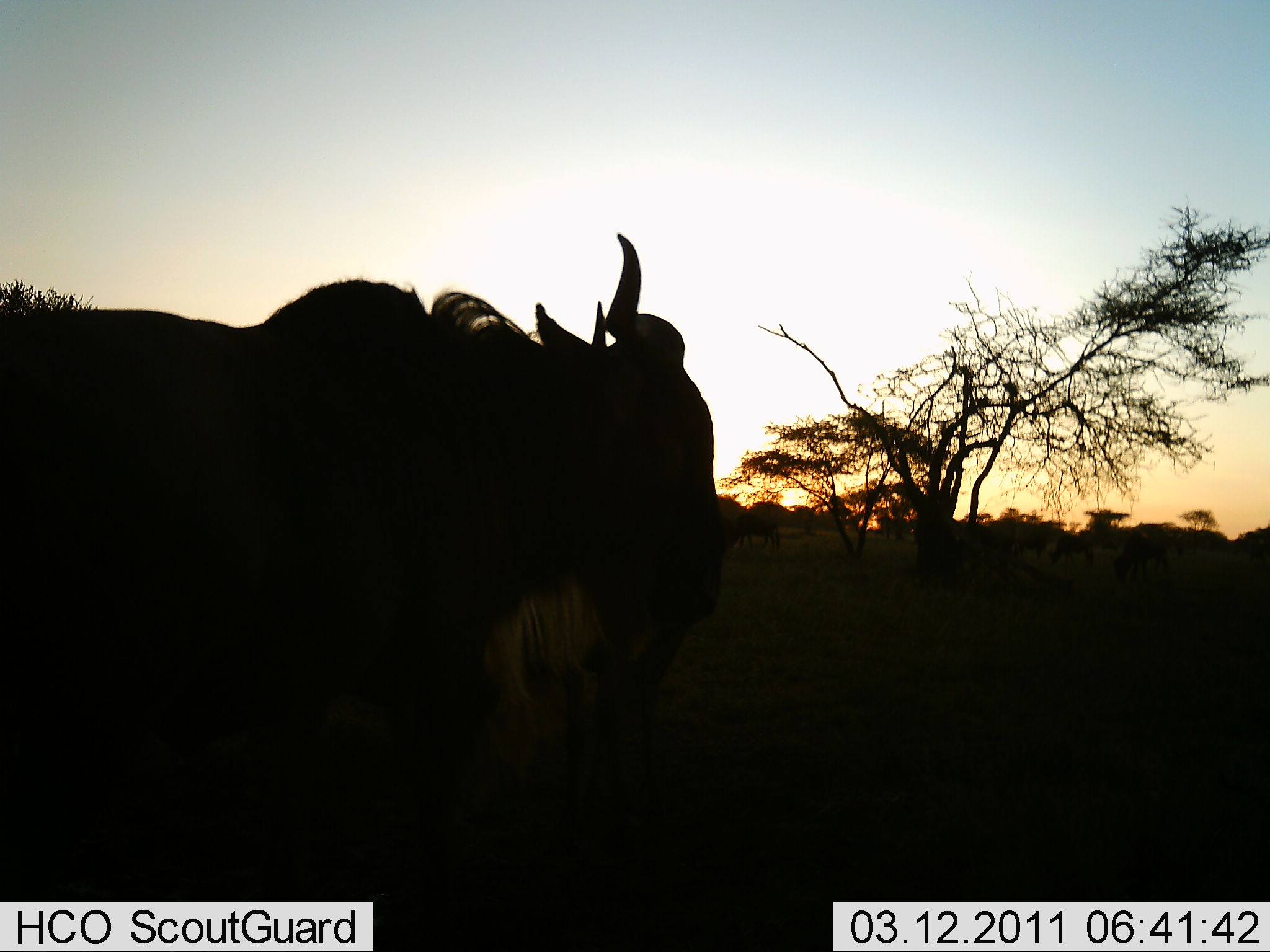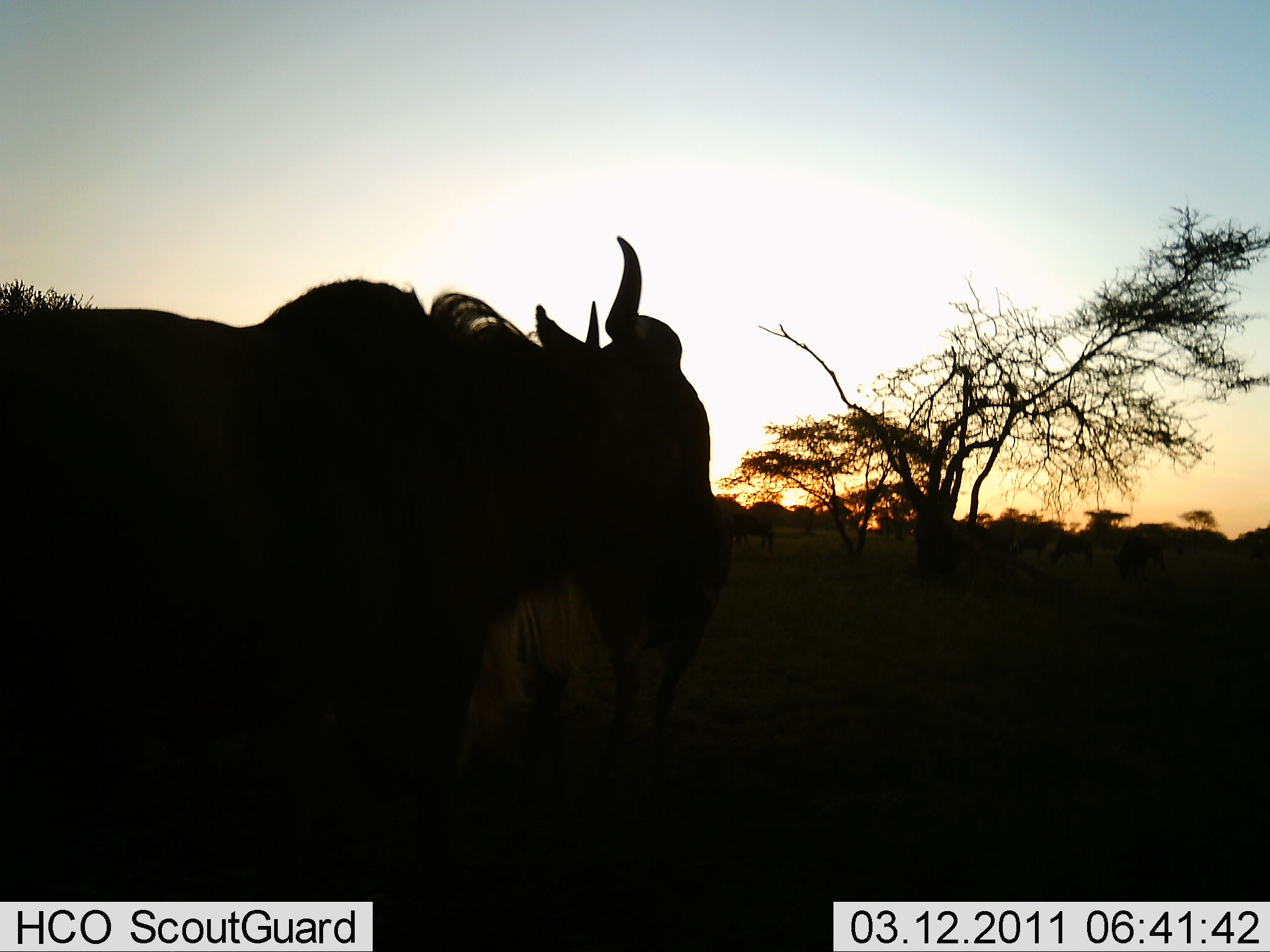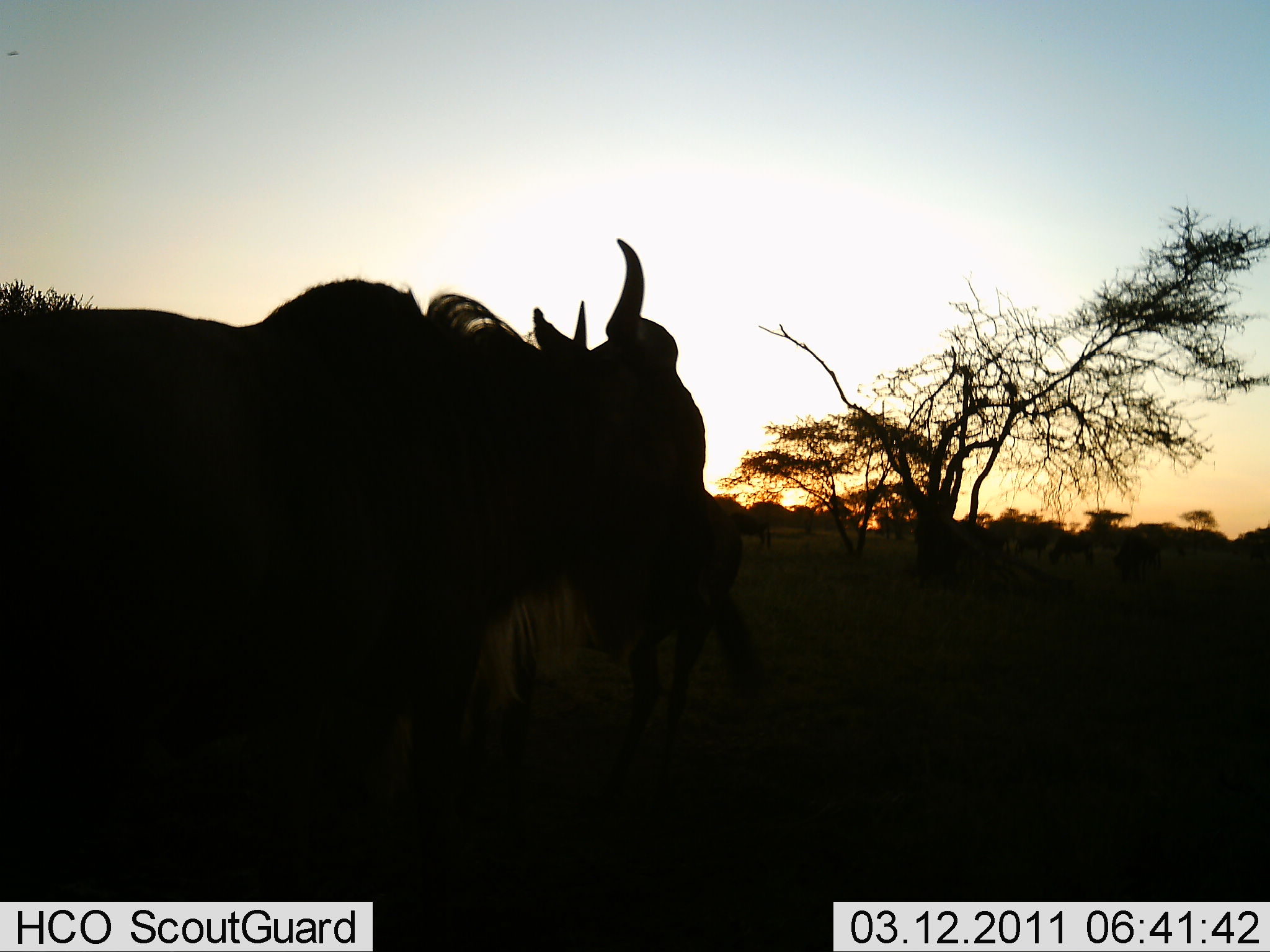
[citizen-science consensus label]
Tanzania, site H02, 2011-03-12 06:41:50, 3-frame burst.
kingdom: Animalia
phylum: Chordata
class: Mammalia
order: Artiodactyla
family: Bovidae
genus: Connochaetes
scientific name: Connochaetes taurinus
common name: blue wildebeest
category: wildebeest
Wildebeest (blue wildebeest) (Connochaetes taurinus), count 5. Behavior (volunteer vote fractions): standing 100%, resting 0%, moving 14%, interacting 0%. Young present (vote fraction): 7%. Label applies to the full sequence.